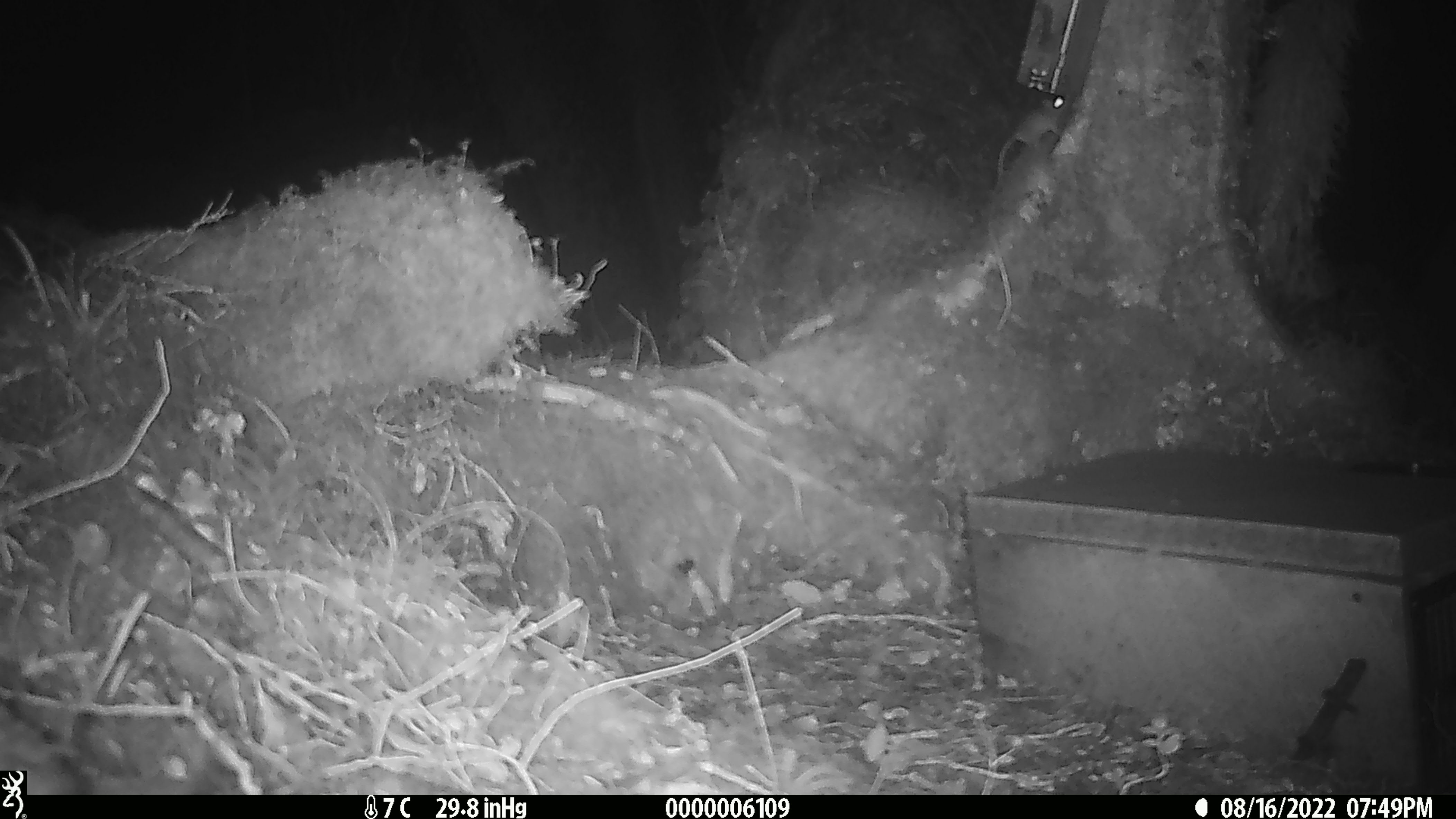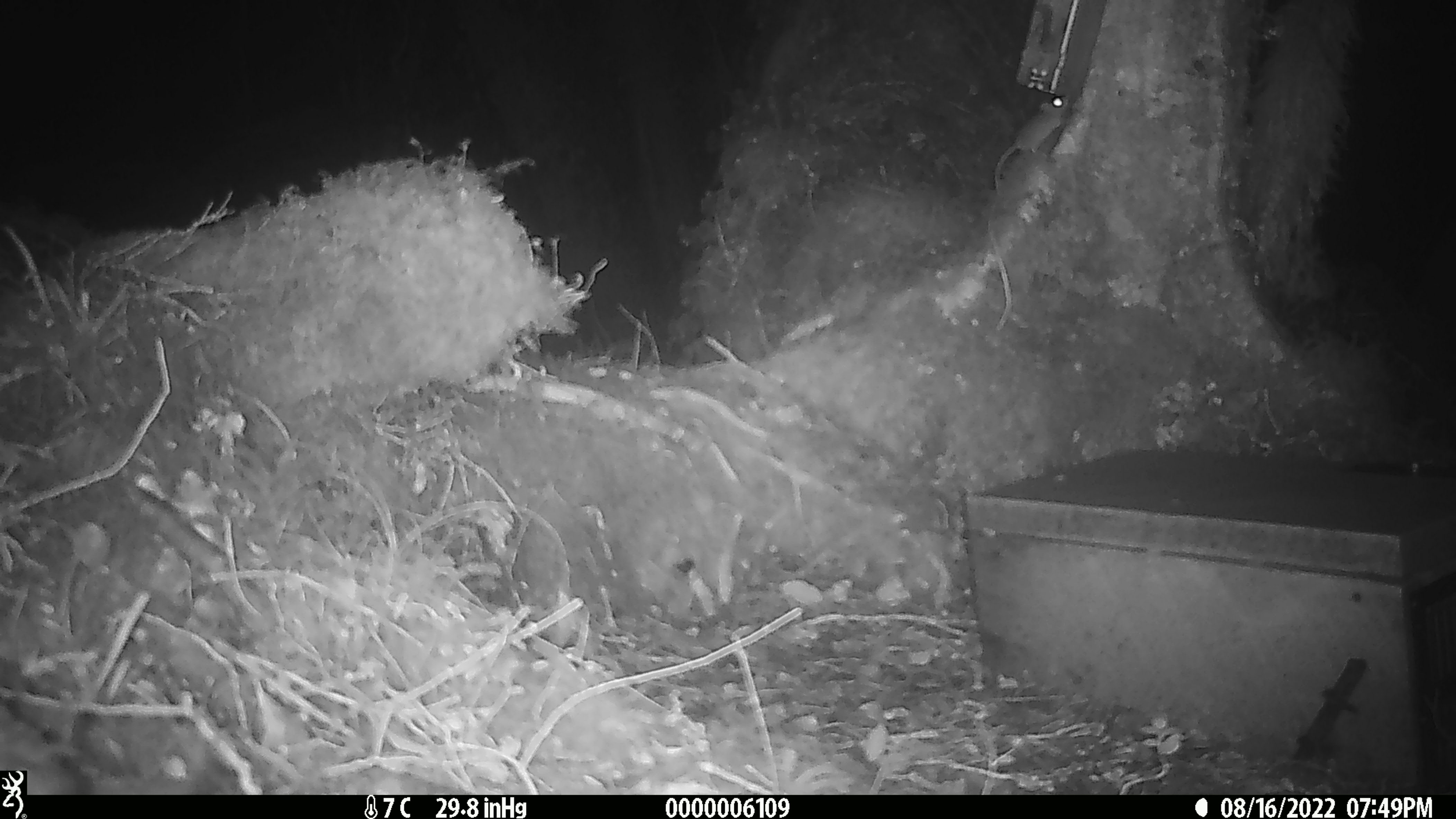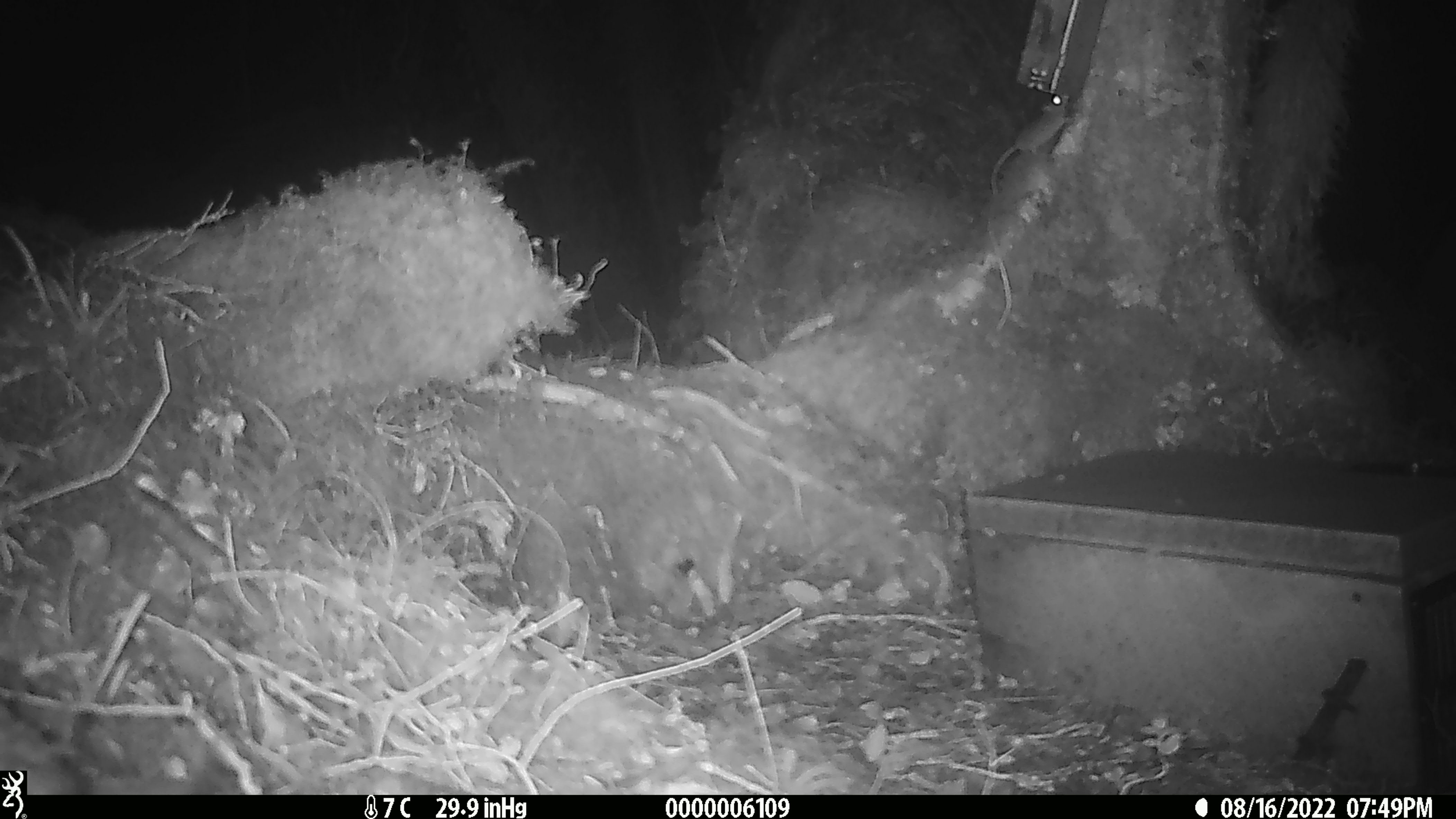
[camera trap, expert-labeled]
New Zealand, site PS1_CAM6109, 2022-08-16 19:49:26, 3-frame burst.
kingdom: Animalia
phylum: Chordata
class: Mammalia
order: Rodentia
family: Muridae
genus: Mus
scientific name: Mus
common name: mouse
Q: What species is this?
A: Mouse (Mus).